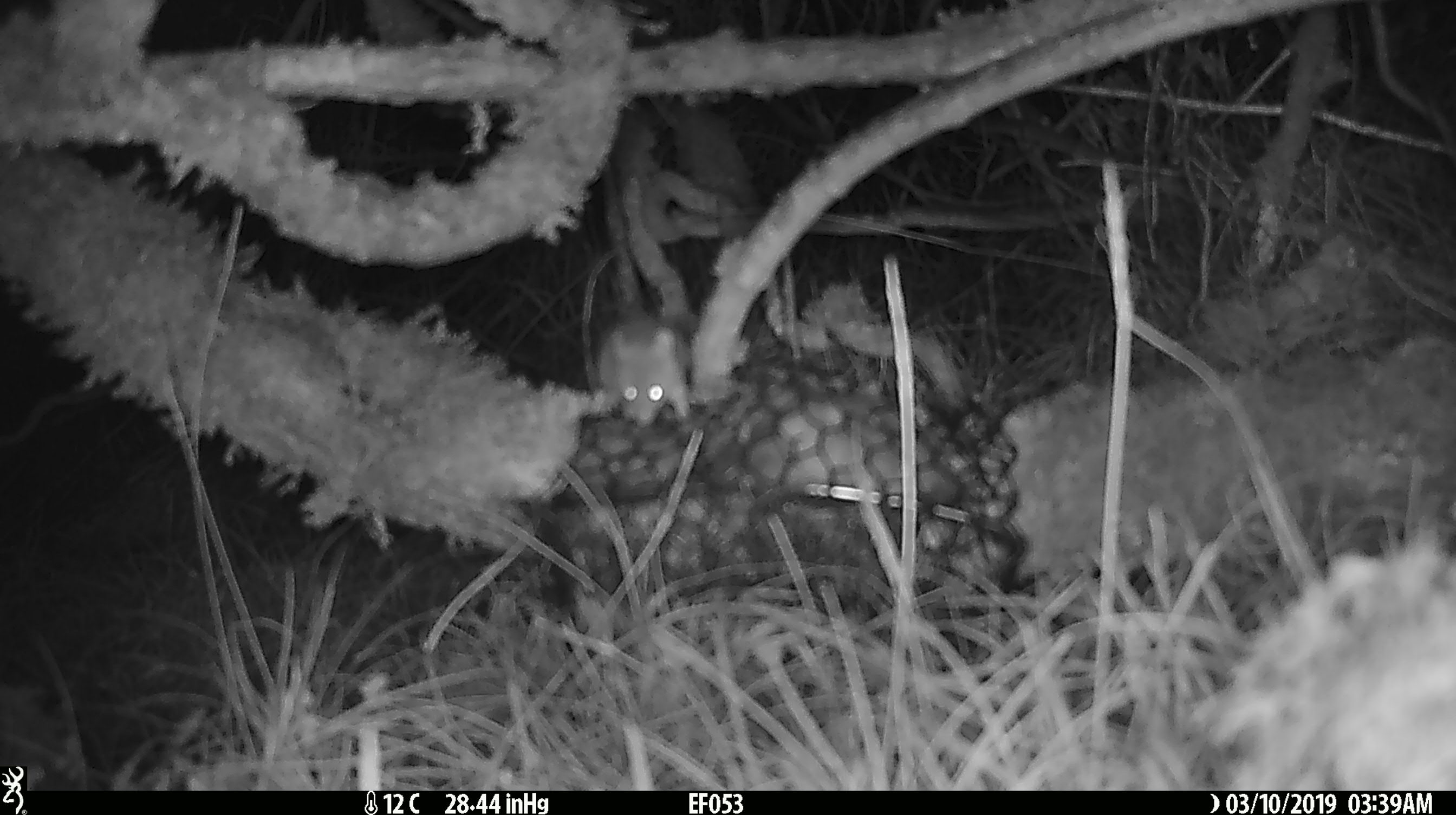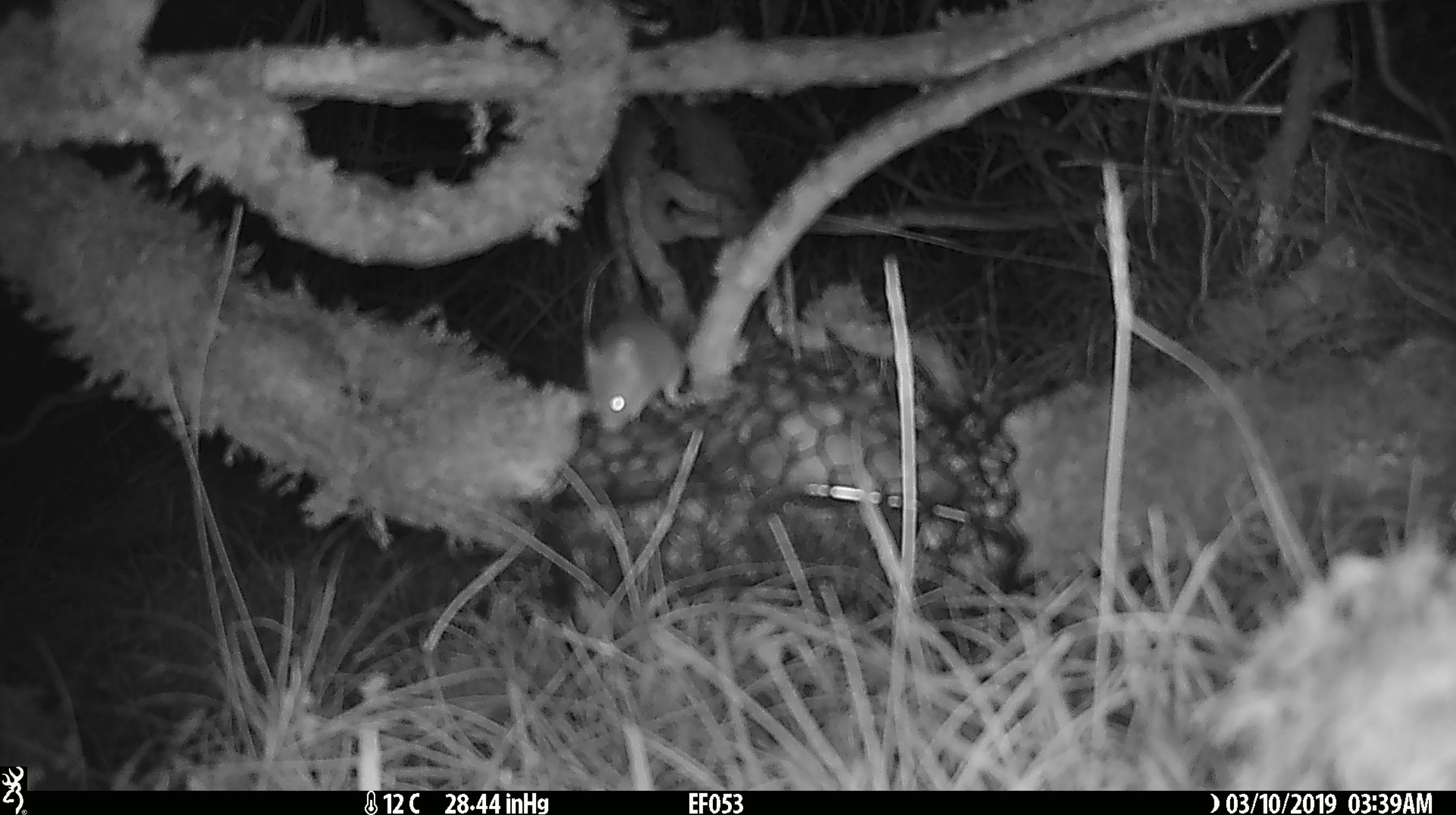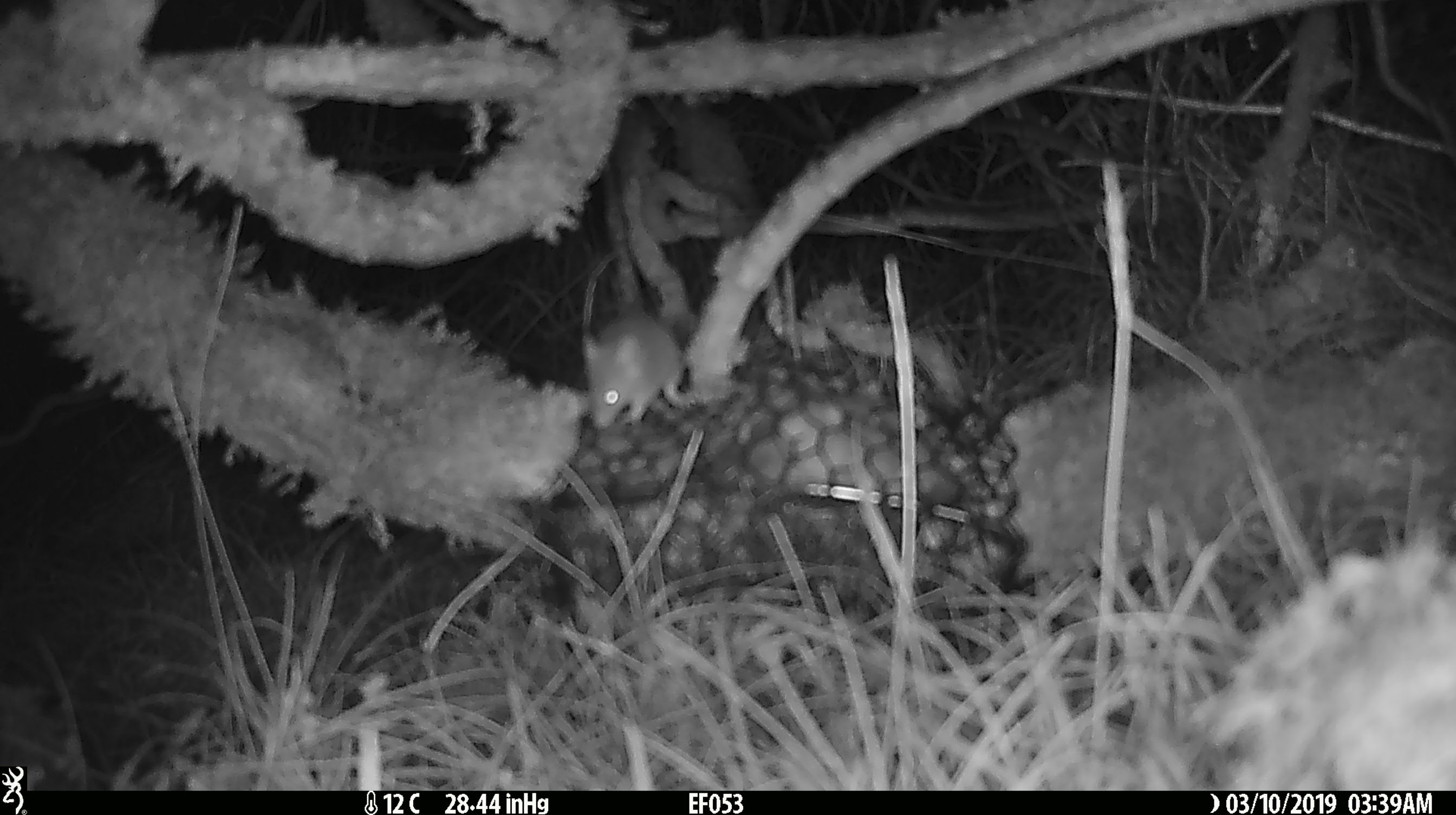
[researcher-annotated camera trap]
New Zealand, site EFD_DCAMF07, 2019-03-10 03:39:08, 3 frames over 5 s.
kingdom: Animalia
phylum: Chordata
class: Mammalia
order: Rodentia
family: Muridae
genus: Mus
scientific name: Mus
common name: mouse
Mouse (Mus).